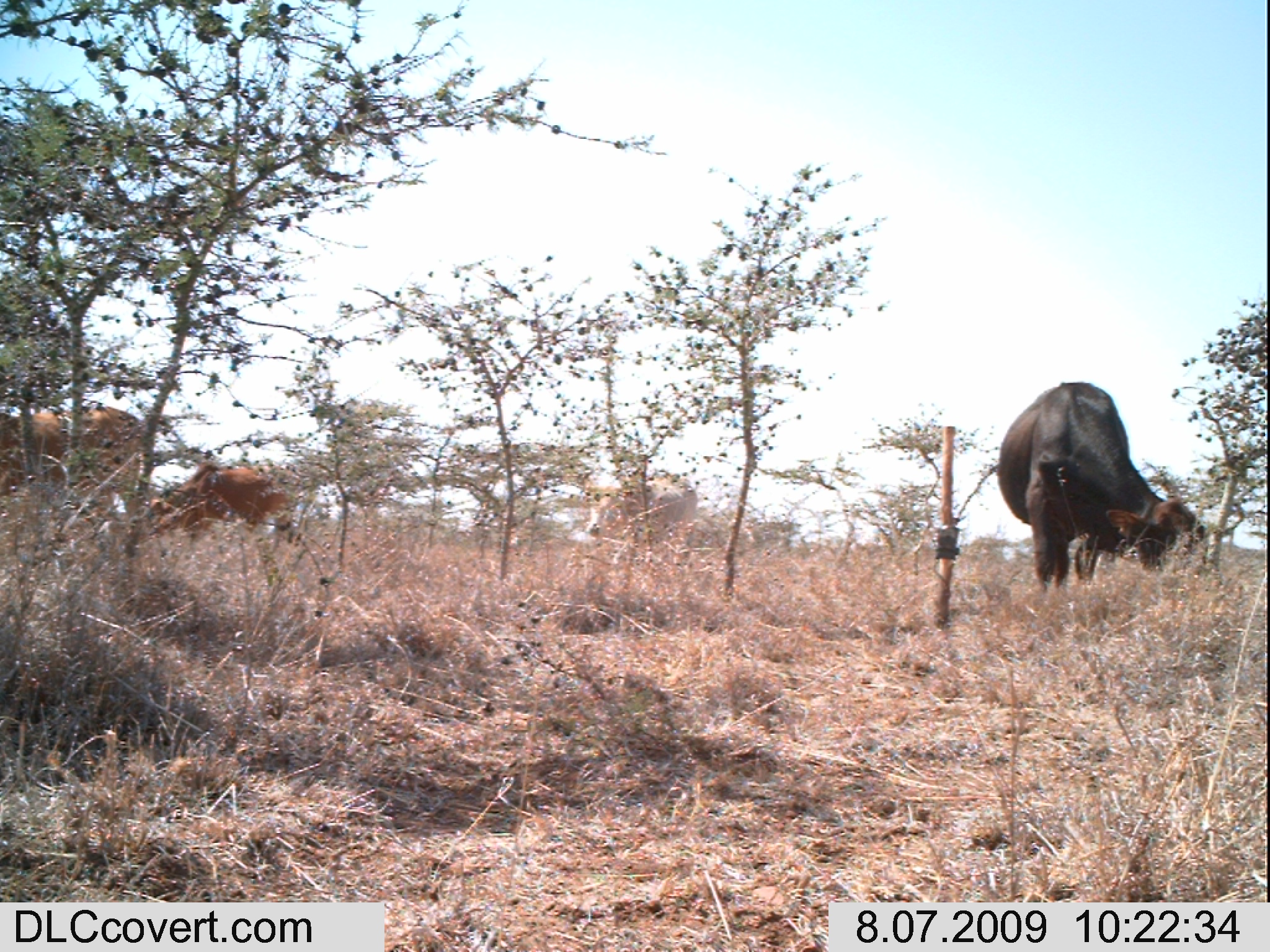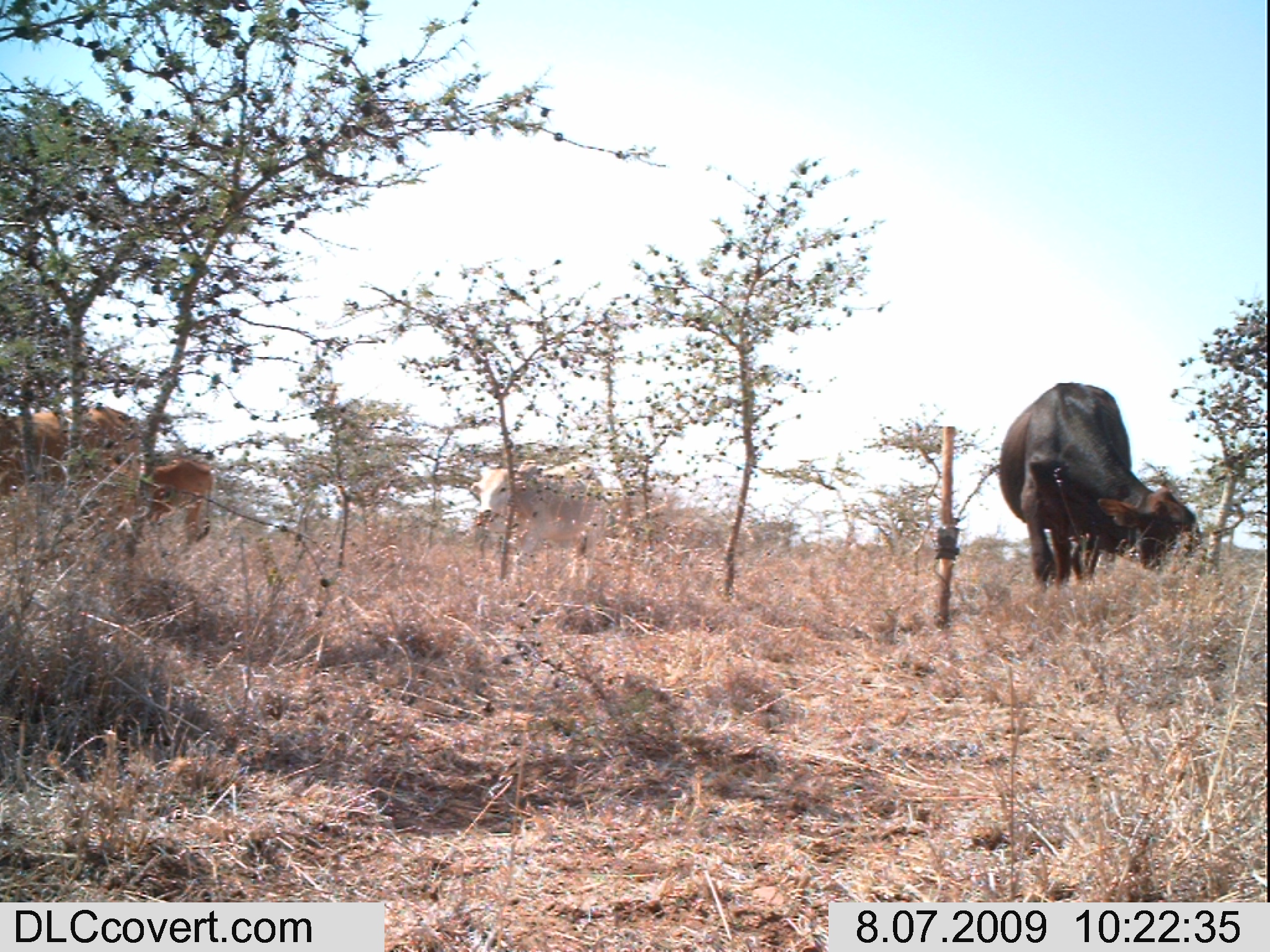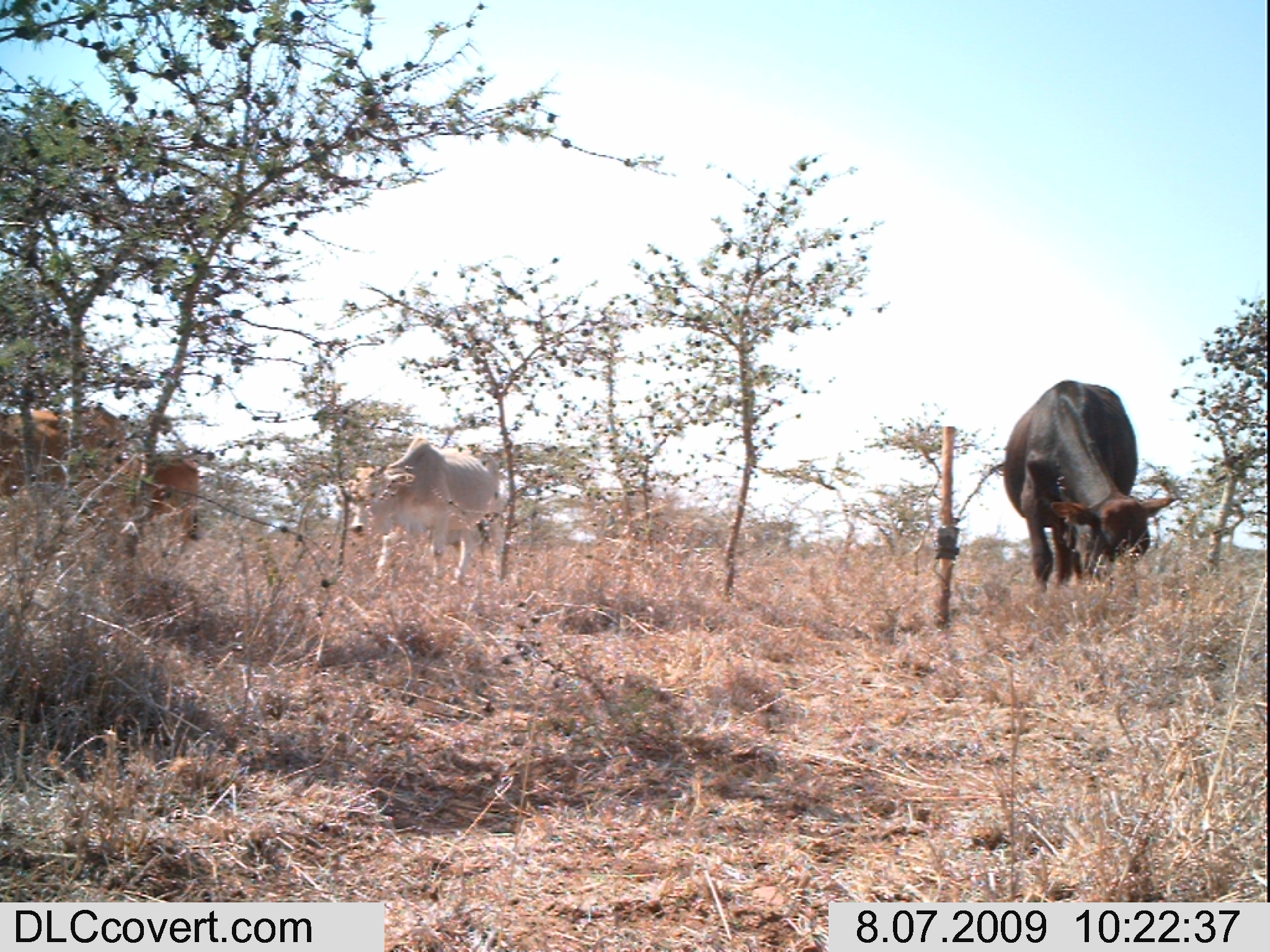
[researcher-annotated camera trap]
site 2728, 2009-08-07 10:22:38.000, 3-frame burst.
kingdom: Animalia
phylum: Chordata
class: Mammalia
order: Artiodactyla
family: Bovidae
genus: Bos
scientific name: Bos taurus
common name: domestic cattle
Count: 5.